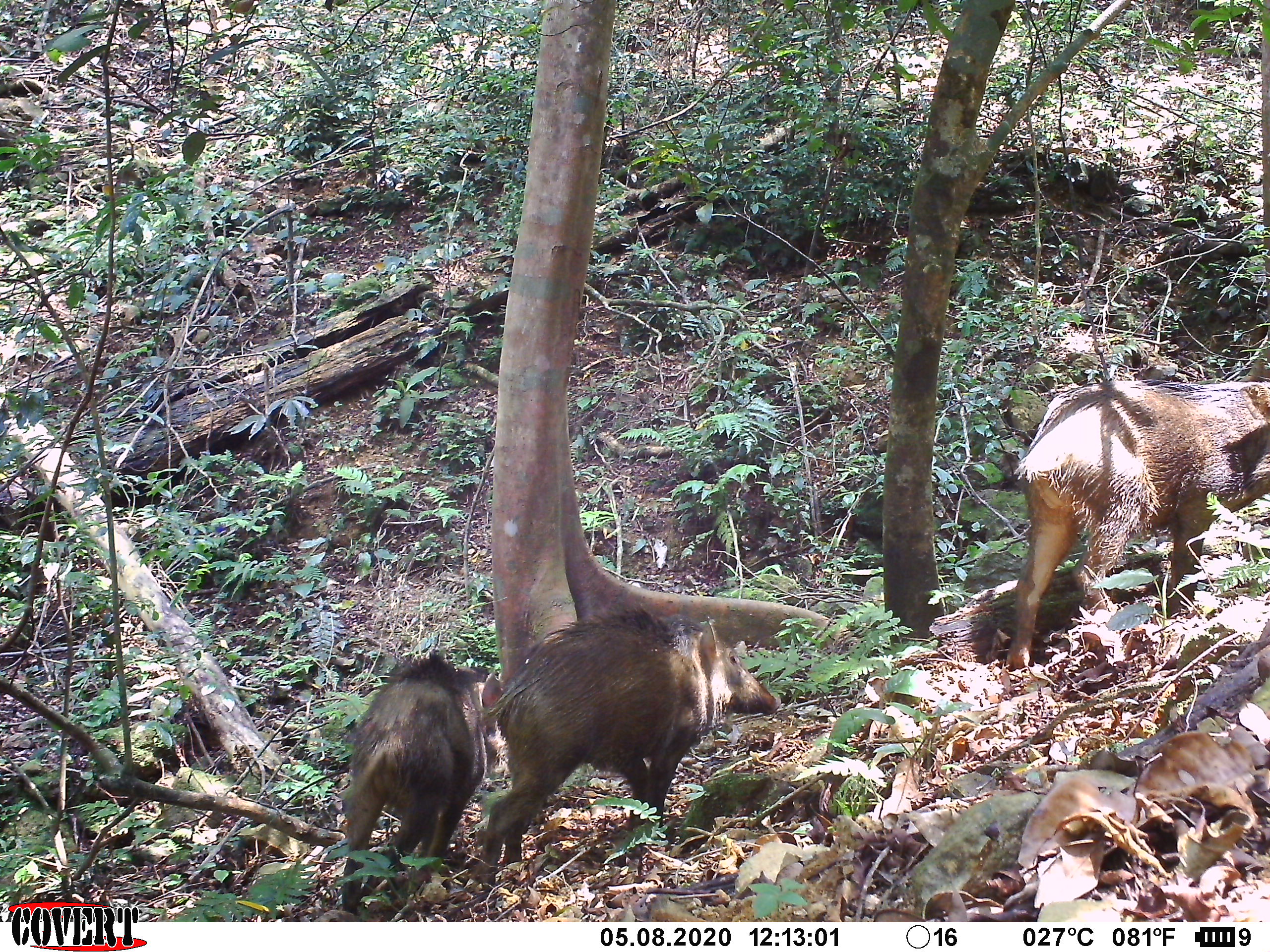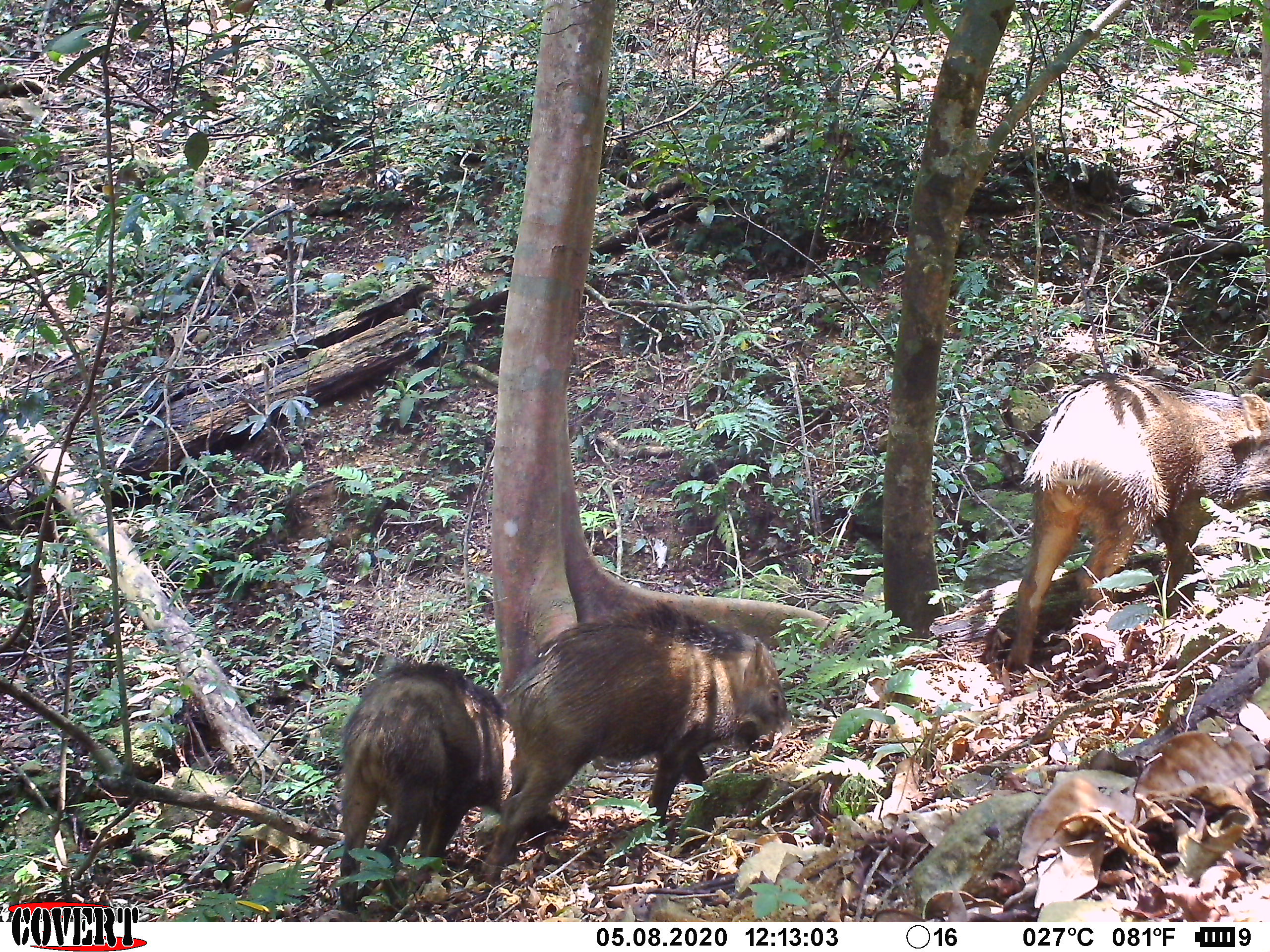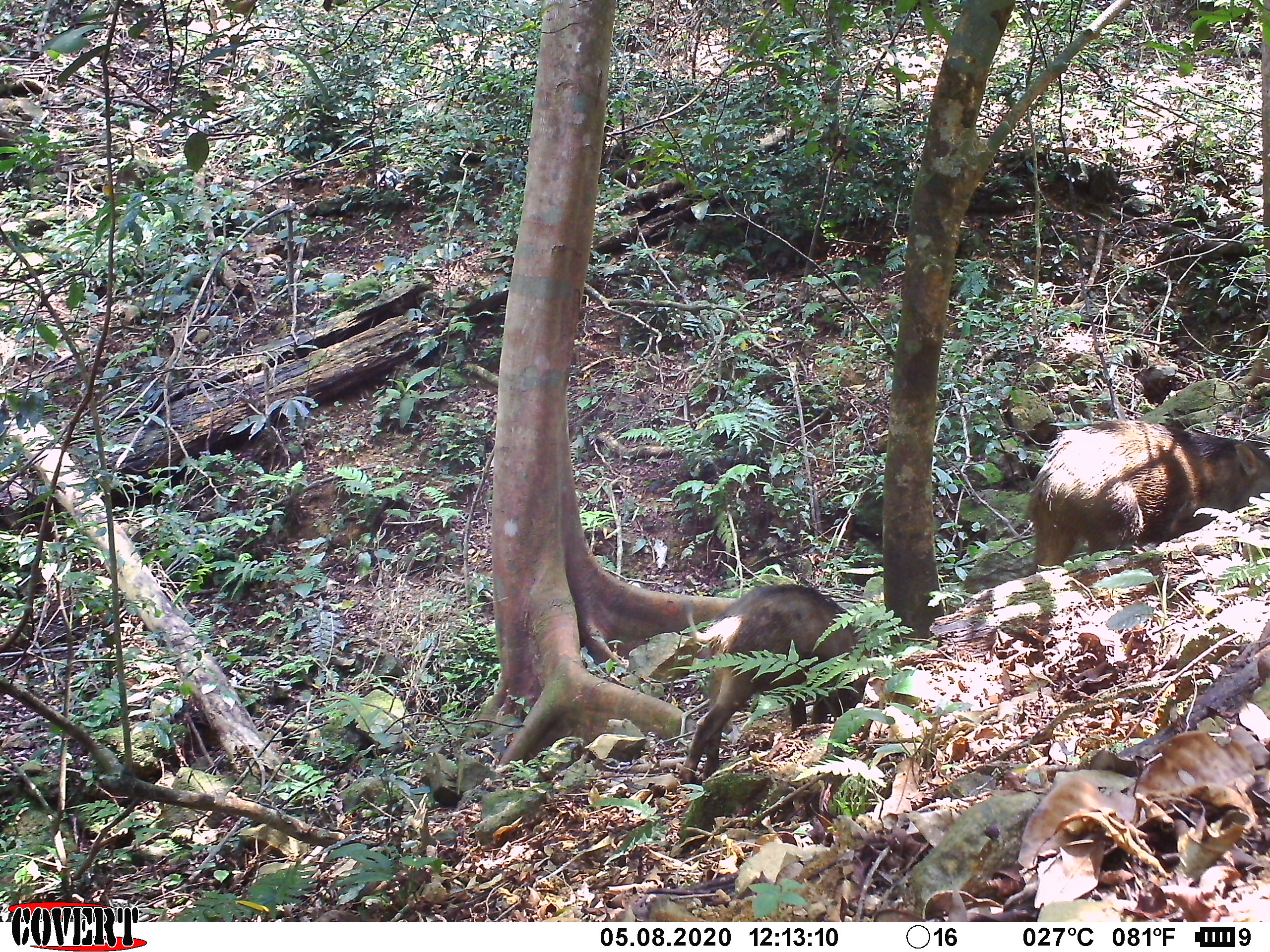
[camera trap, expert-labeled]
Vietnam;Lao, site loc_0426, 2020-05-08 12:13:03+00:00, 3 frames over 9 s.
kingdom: Animalia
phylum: Chordata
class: Mammalia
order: Artiodactyla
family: Suidae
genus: Sus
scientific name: Sus scrofa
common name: eurasian wild pig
Eurasian wild pig (Sus scrofa). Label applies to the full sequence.